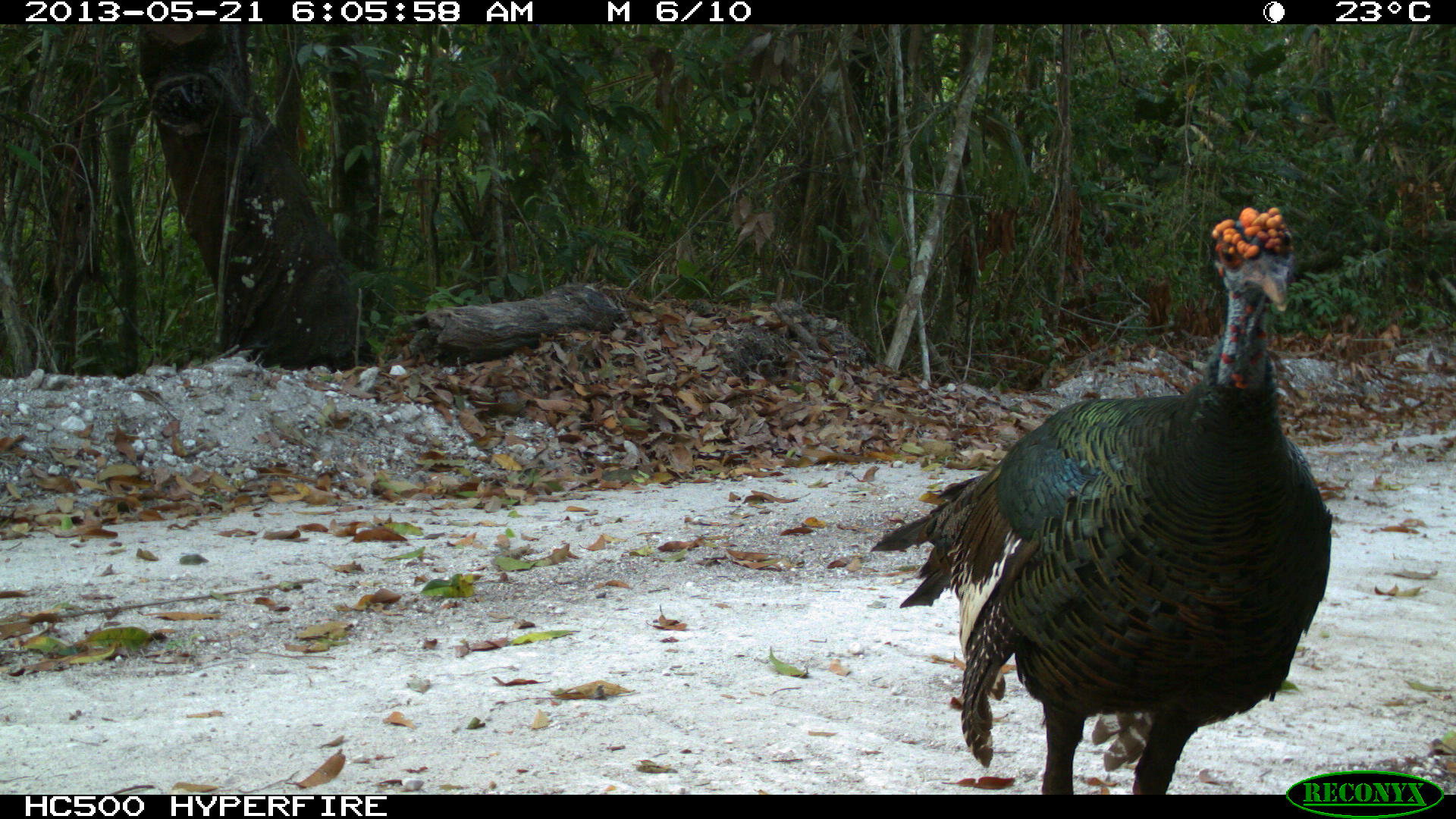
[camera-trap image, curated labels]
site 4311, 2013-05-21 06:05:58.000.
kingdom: Animalia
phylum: Chordata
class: Aves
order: Galliformes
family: Phasianidae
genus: Meleagris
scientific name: Meleagris ocellata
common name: ocellated turkey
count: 1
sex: male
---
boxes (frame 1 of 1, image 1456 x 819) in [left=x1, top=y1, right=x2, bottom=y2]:
meleagris ocellata: [left=865, top=206, right=1338, bottom=792]